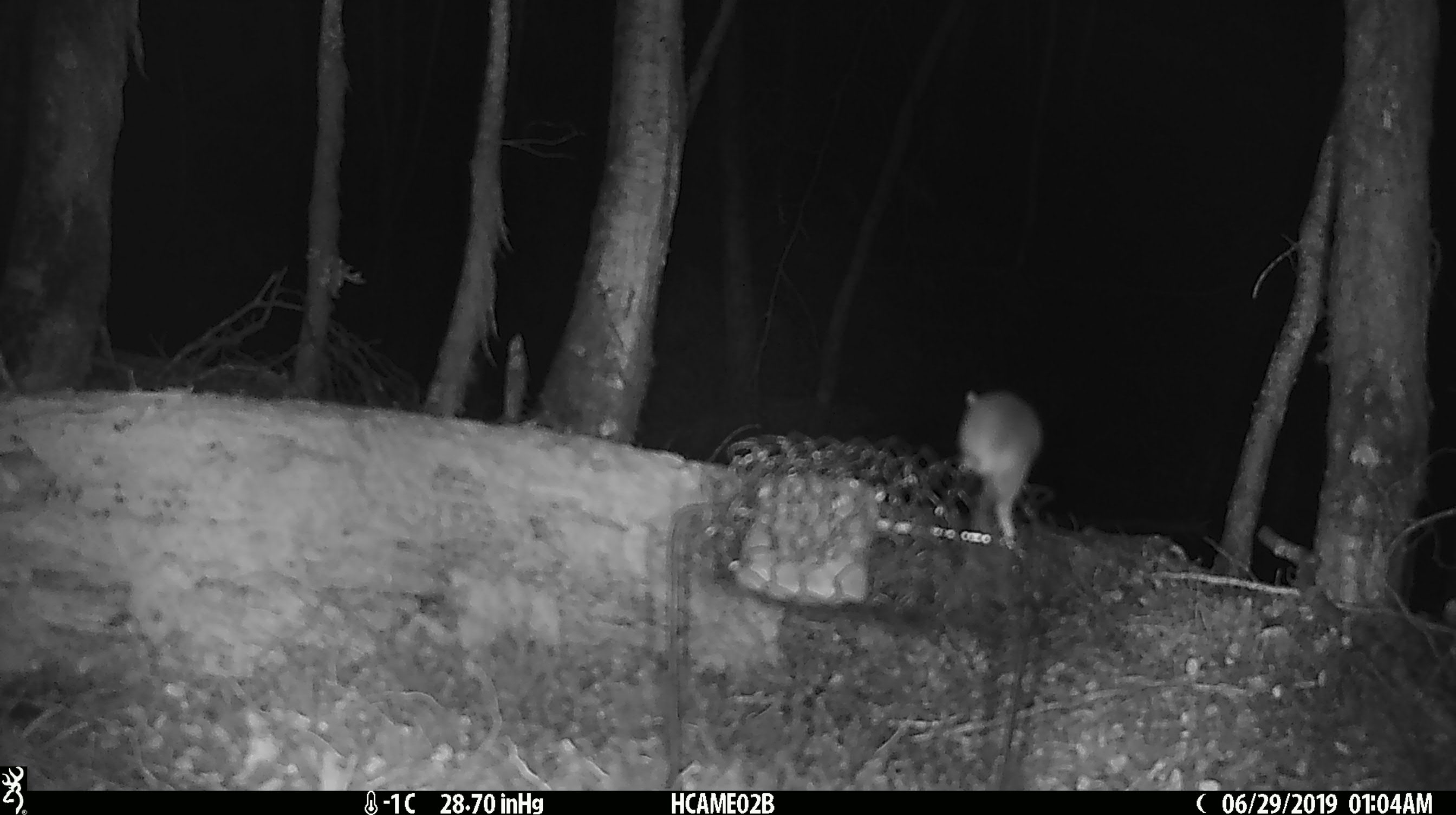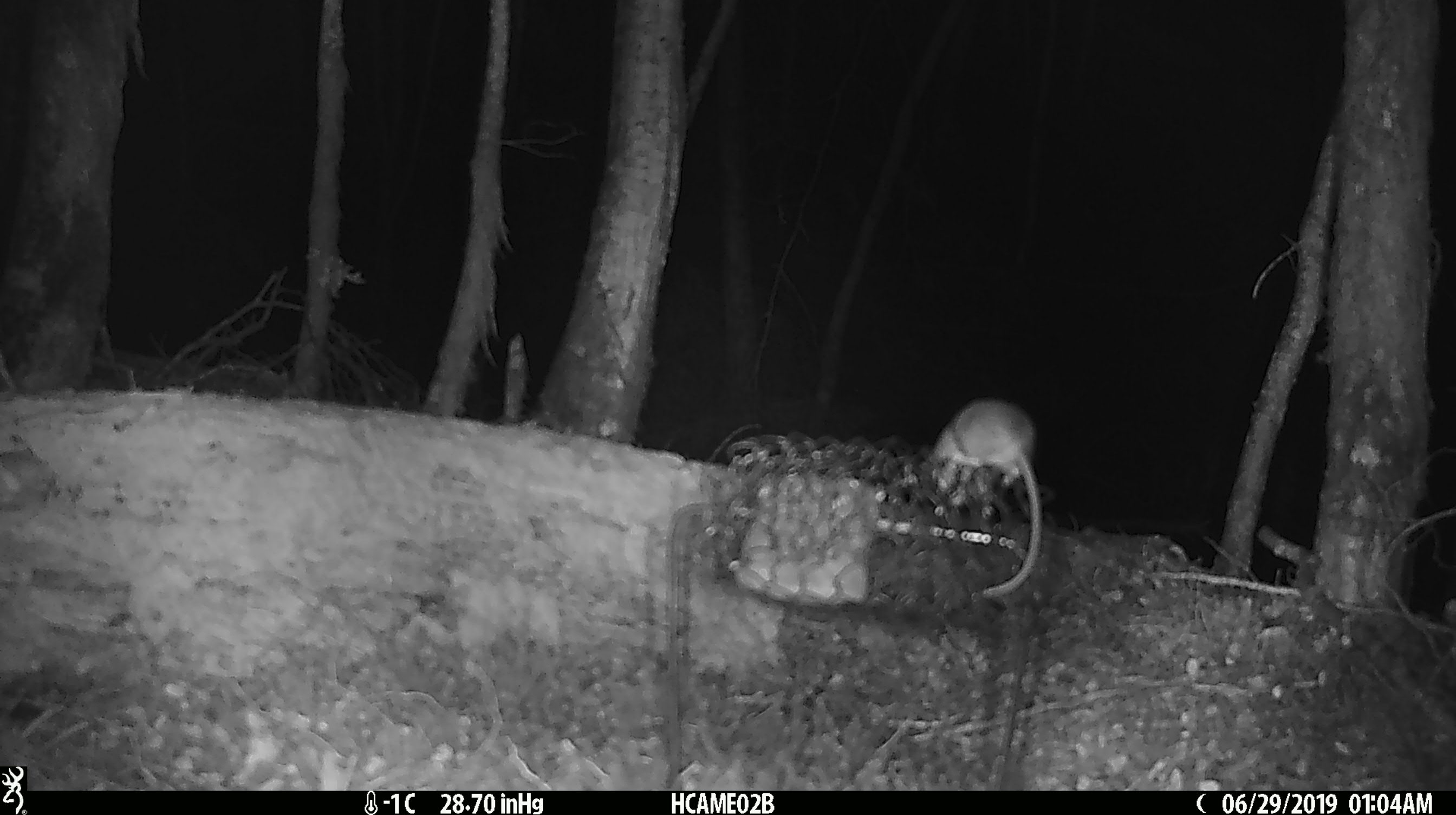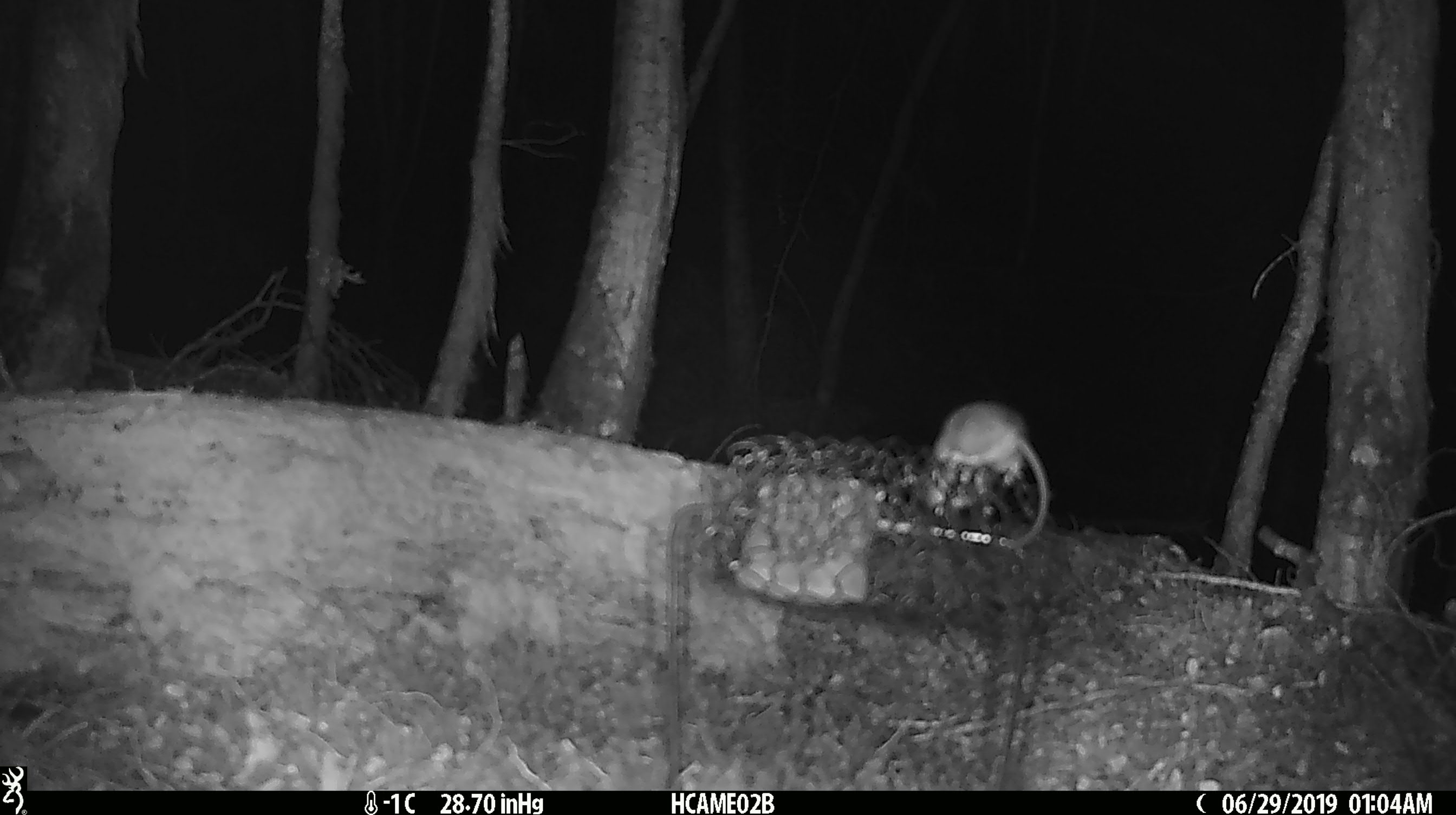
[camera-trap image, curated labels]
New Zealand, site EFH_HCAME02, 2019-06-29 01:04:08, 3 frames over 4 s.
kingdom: Animalia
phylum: Chordata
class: Mammalia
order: Rodentia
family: Muridae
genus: Mus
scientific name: Mus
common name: mouse